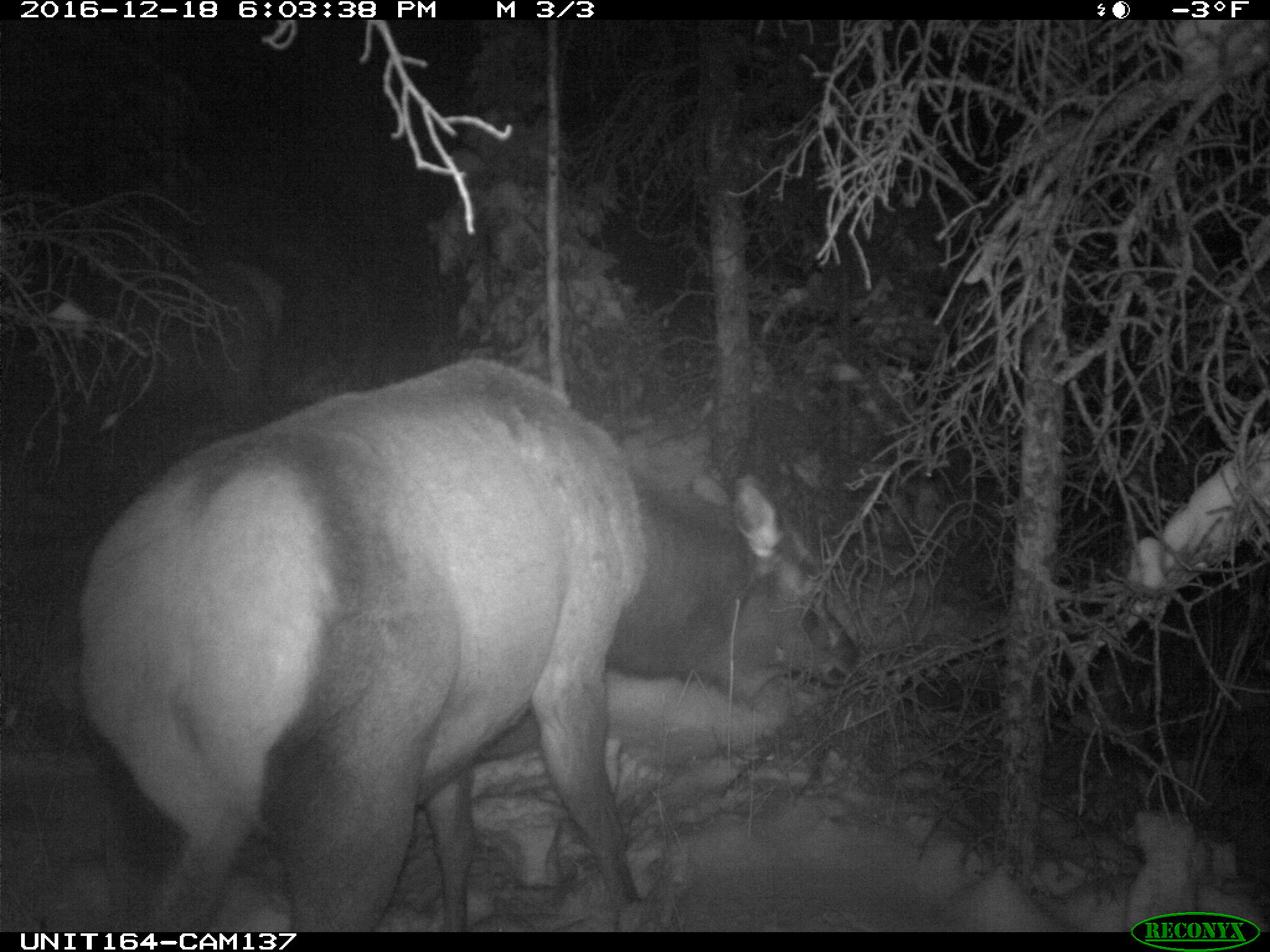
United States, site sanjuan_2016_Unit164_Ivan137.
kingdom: Animalia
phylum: Chordata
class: Mammalia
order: Artiodactyla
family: Cervidae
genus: Cervus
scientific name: Cervus elaphus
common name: red deer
Cervus elaphus (red deer).